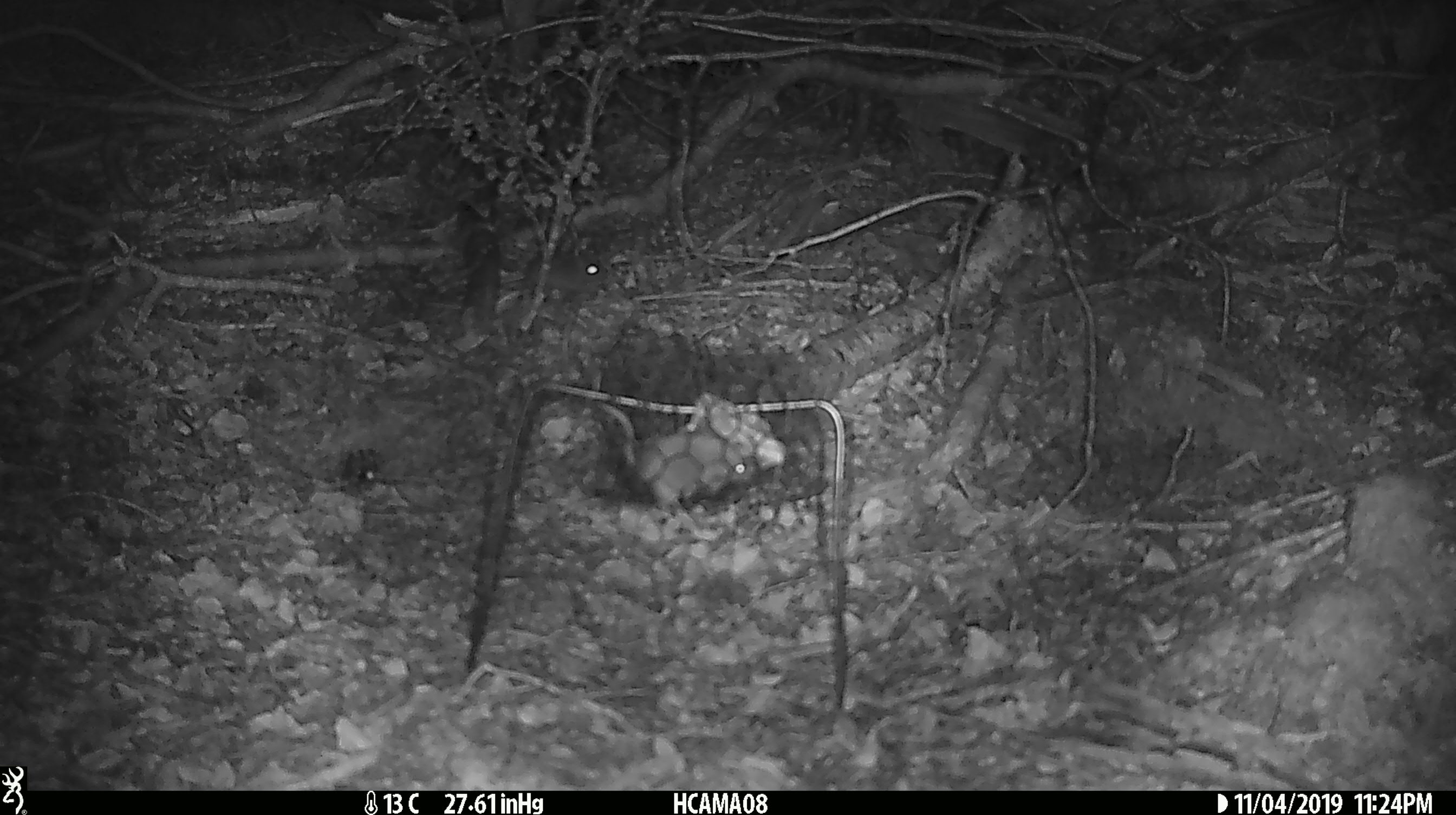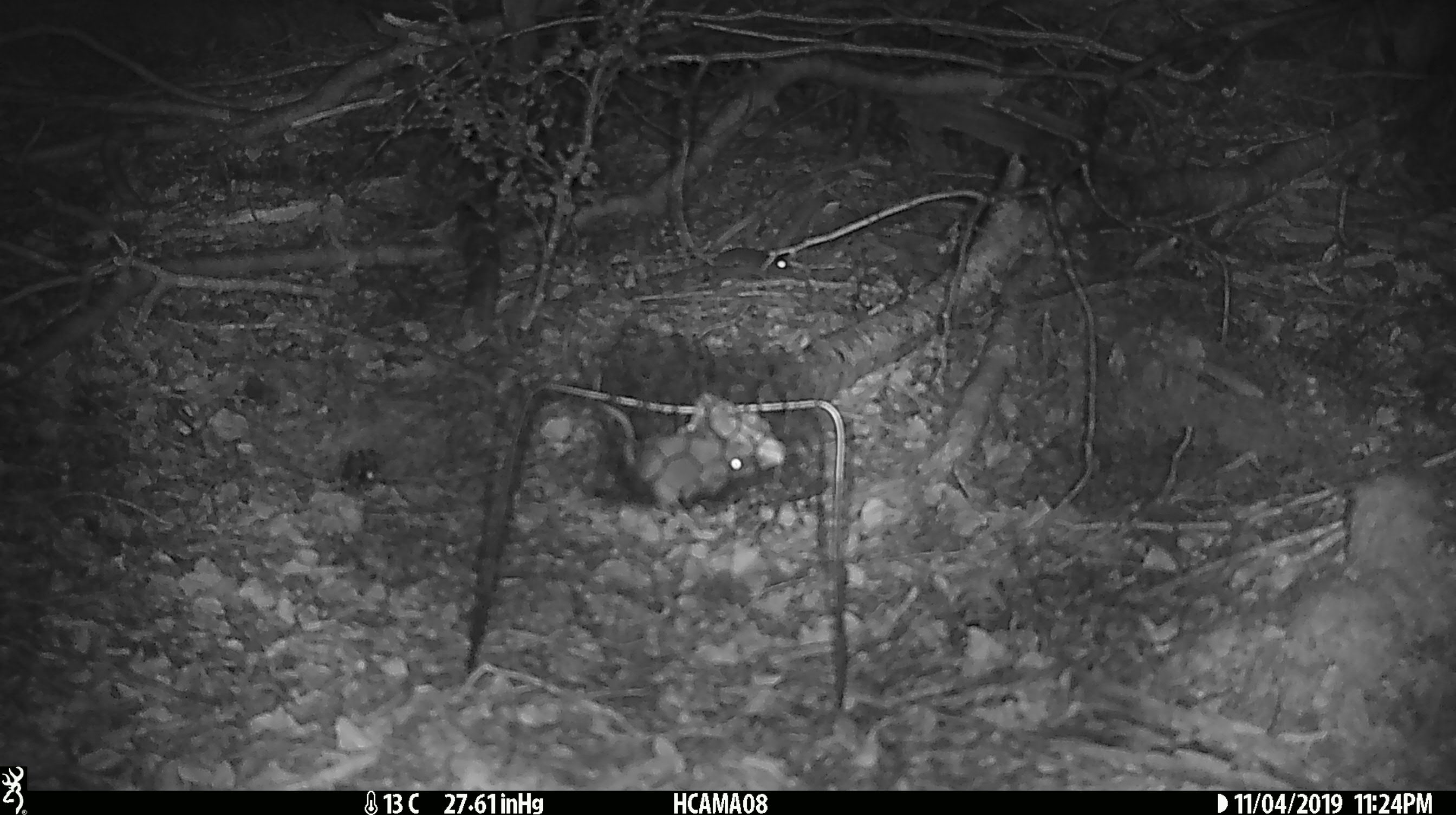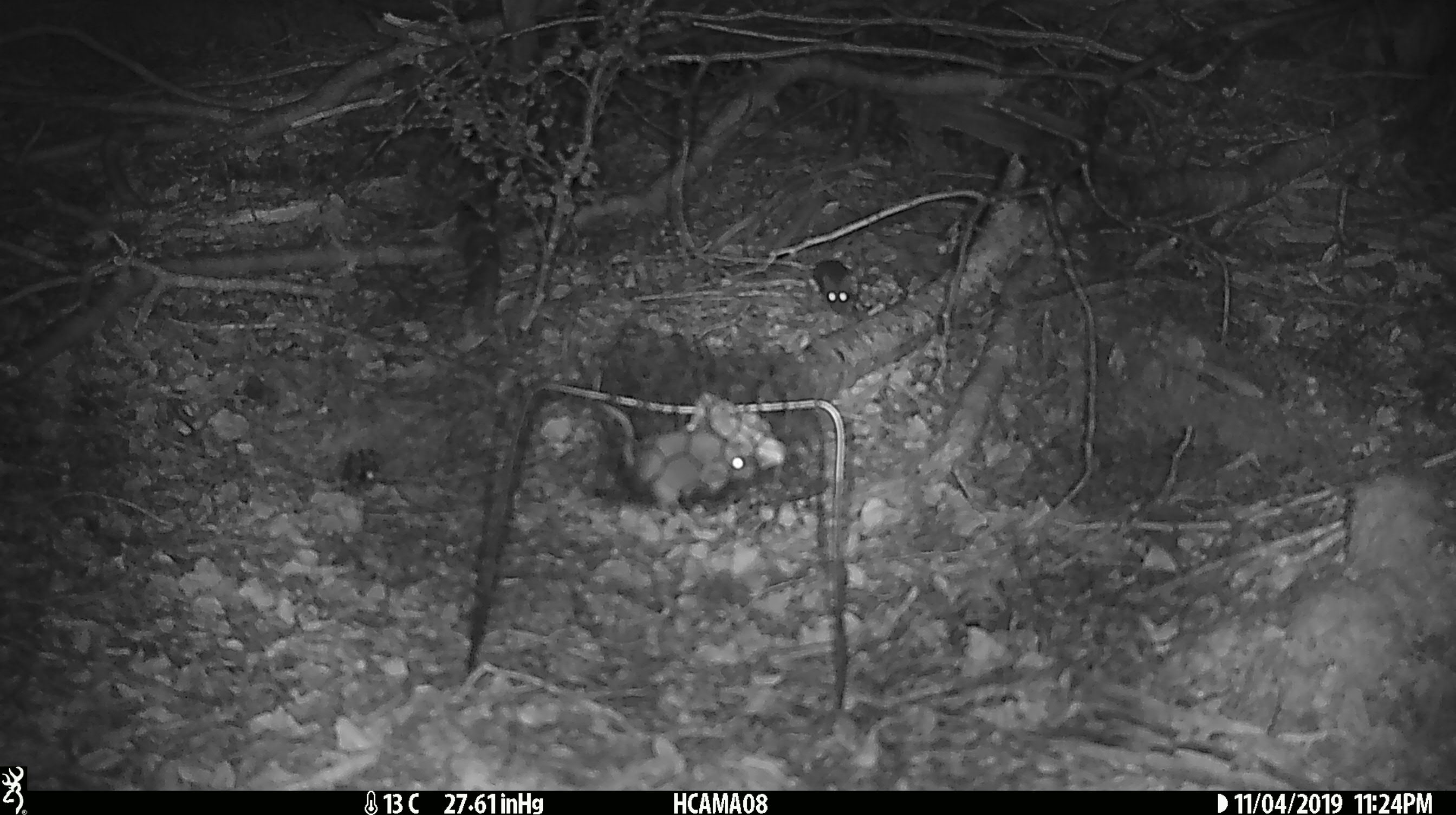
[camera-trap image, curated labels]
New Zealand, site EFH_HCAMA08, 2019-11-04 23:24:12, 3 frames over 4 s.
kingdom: Animalia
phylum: Chordata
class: Mammalia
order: Rodentia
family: Muridae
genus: Mus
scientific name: Mus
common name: mouse